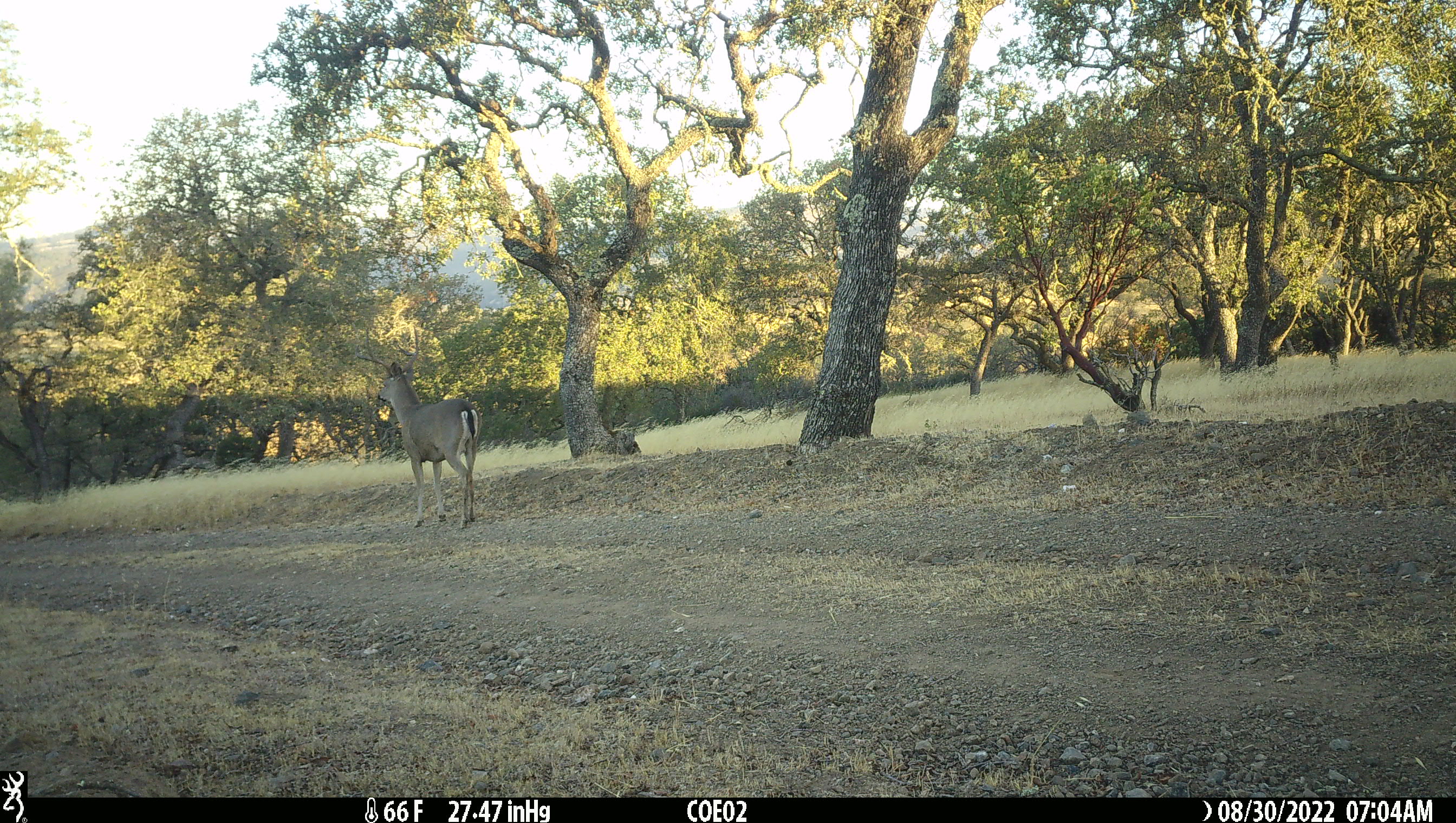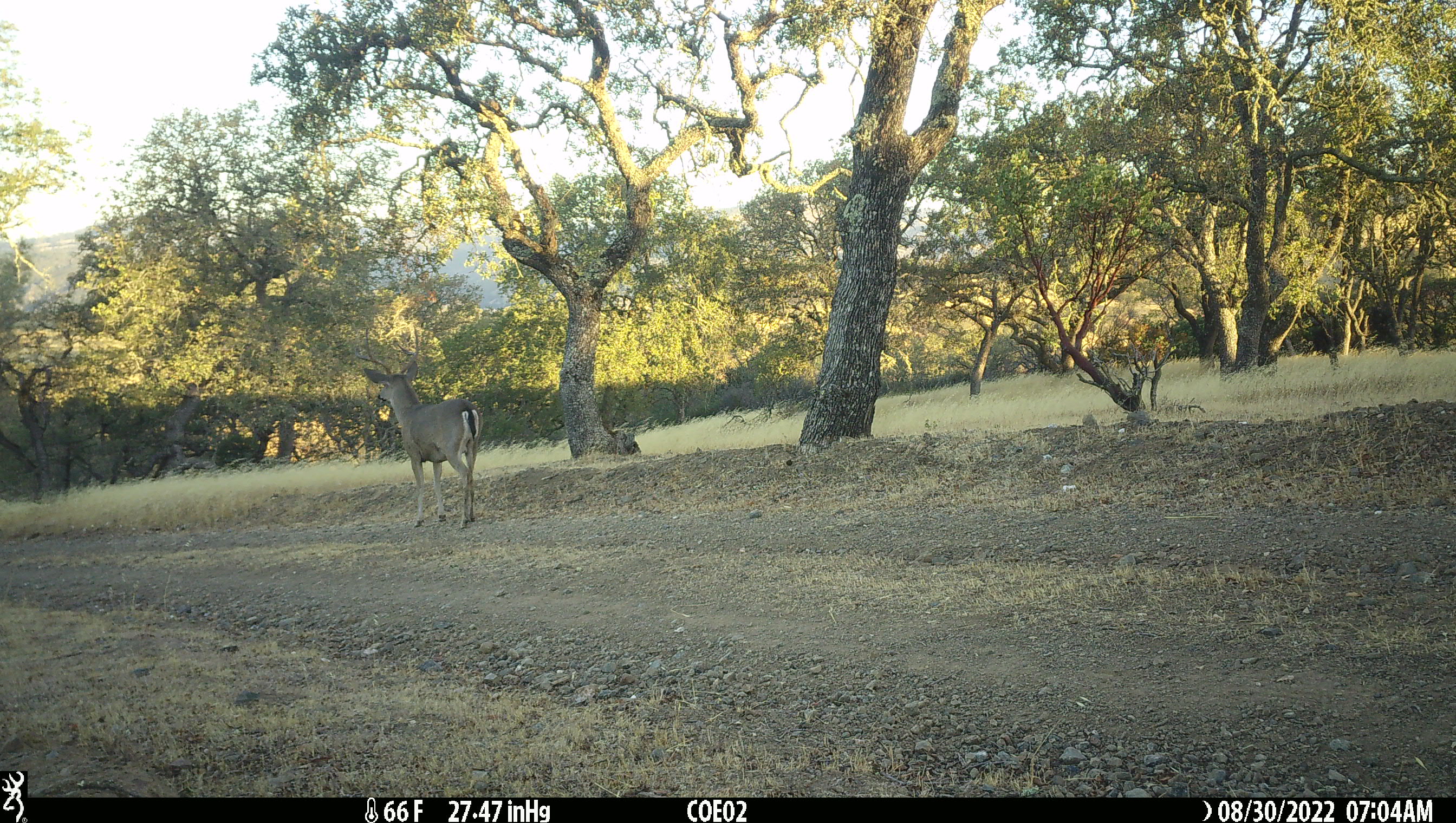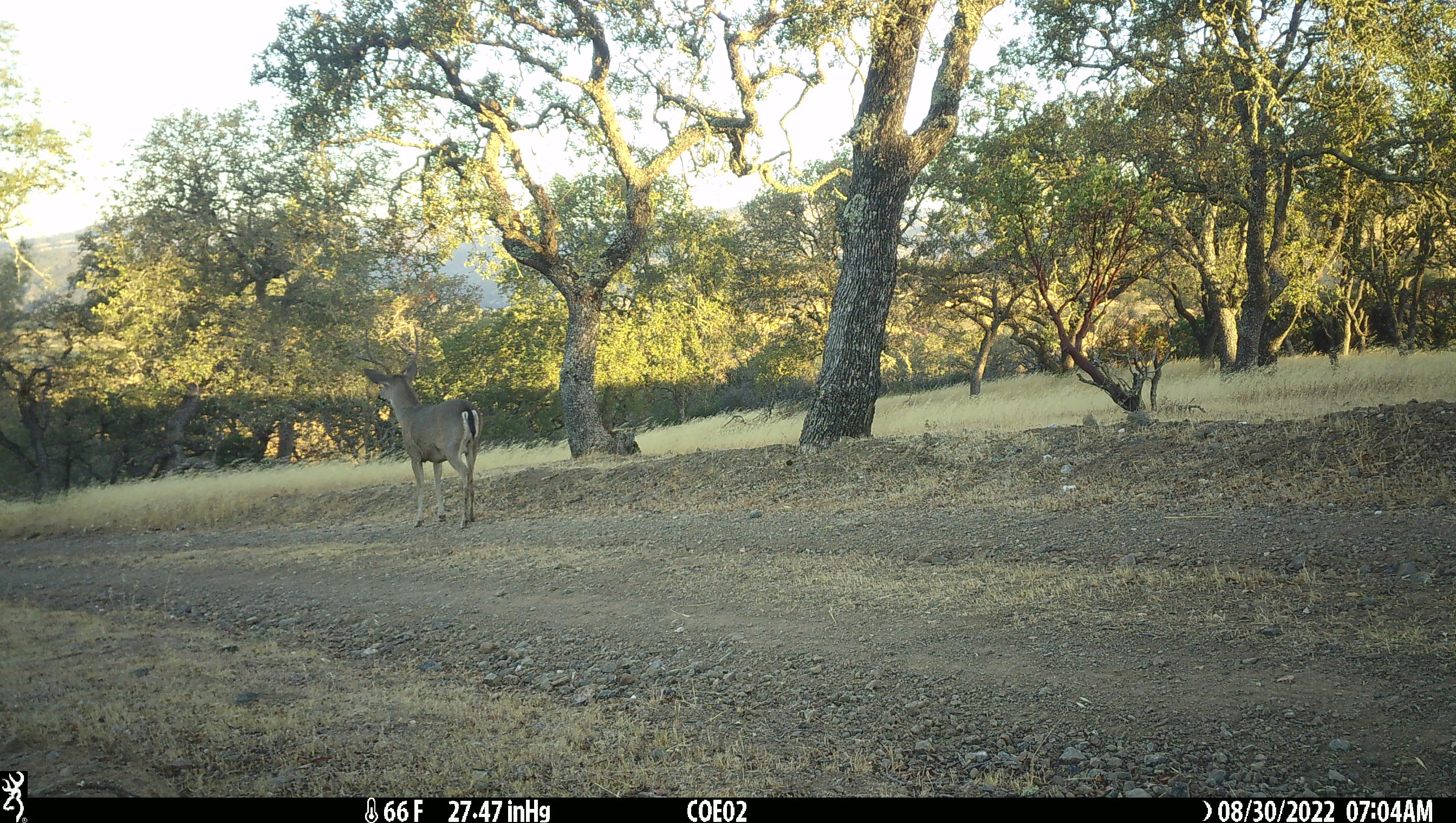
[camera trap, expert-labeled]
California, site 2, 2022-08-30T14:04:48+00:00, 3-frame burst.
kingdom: Animalia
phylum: Chordata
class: Mammalia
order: Artiodactyla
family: Cervidae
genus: Odocoileus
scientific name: Odocoileus hemionus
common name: mule deer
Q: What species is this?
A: Mule deer (Odocoileus hemionus).